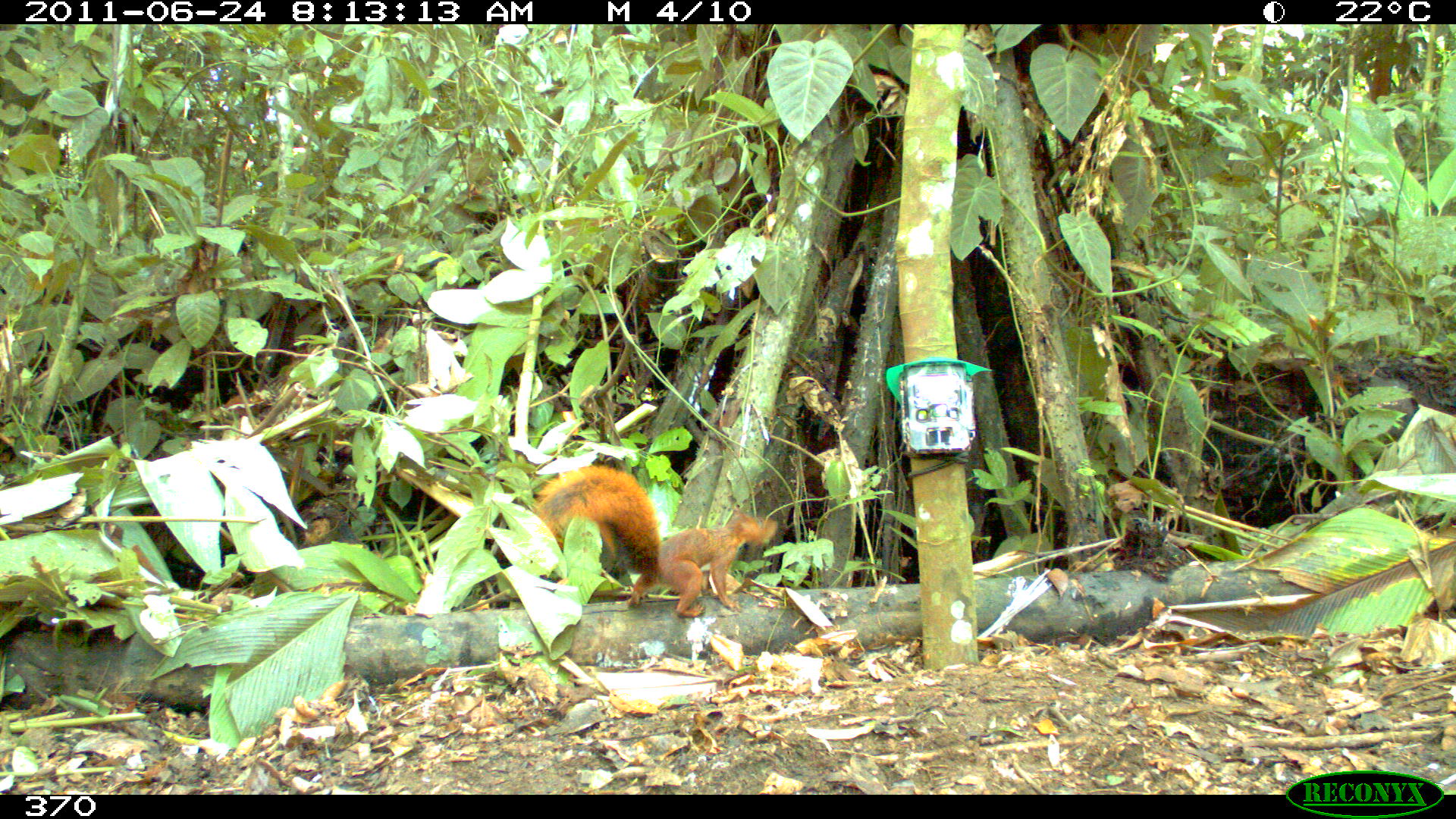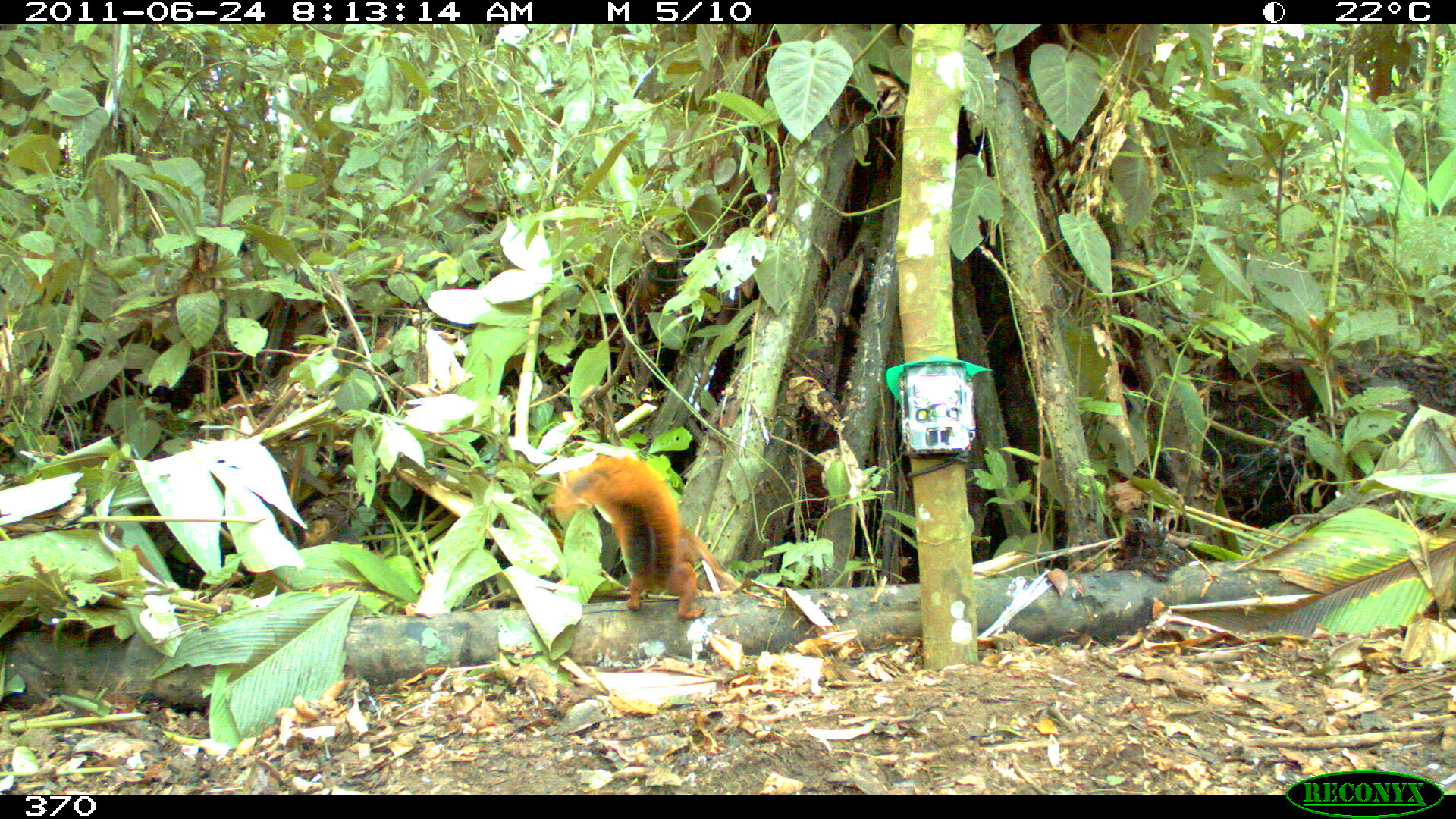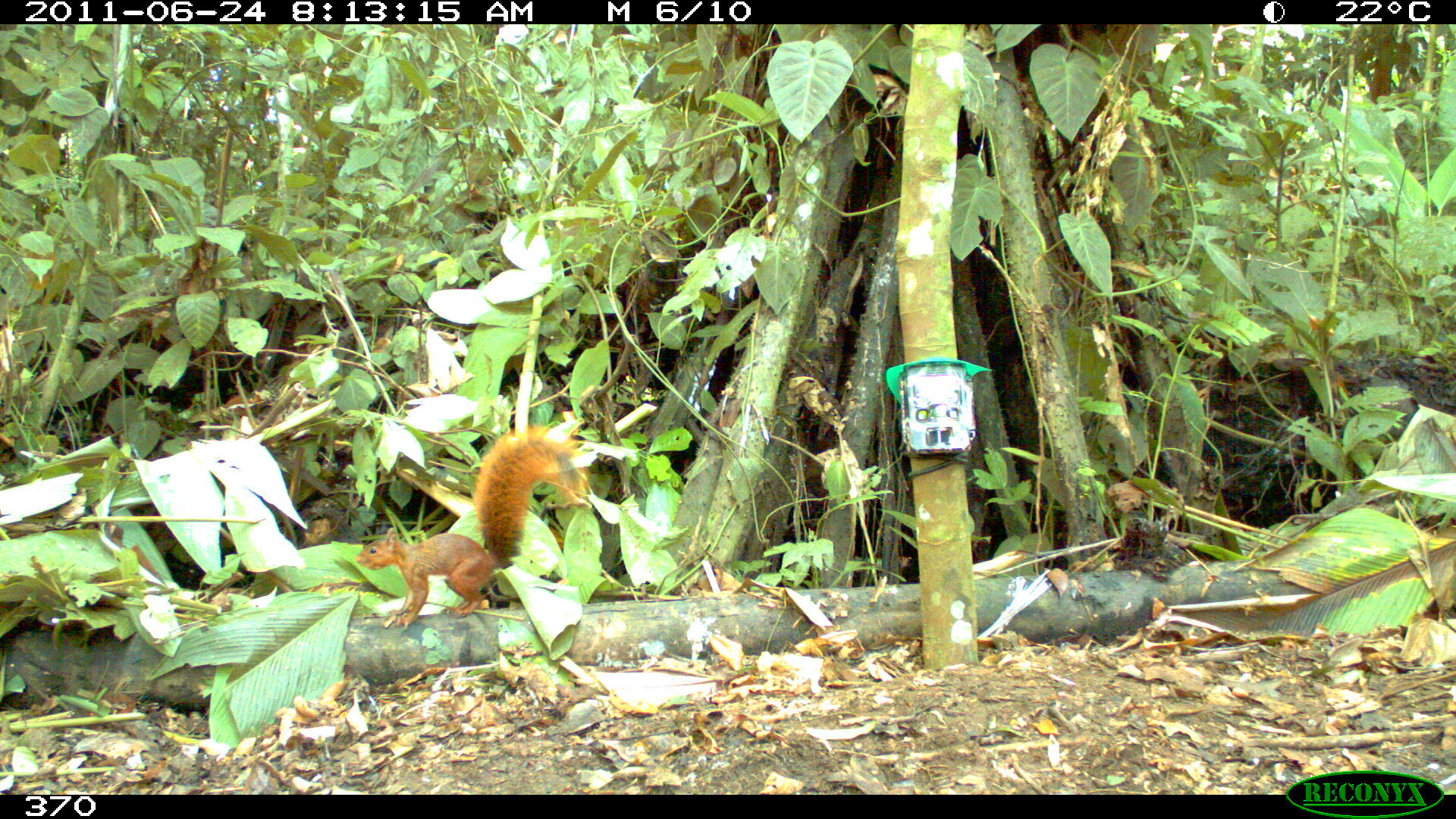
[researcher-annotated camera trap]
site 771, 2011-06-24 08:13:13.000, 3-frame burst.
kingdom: Animalia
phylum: Chordata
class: Mammalia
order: Rodentia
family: Sciuridae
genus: Sciurus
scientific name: Sciurus spadiceus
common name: southern amazon red squirrel